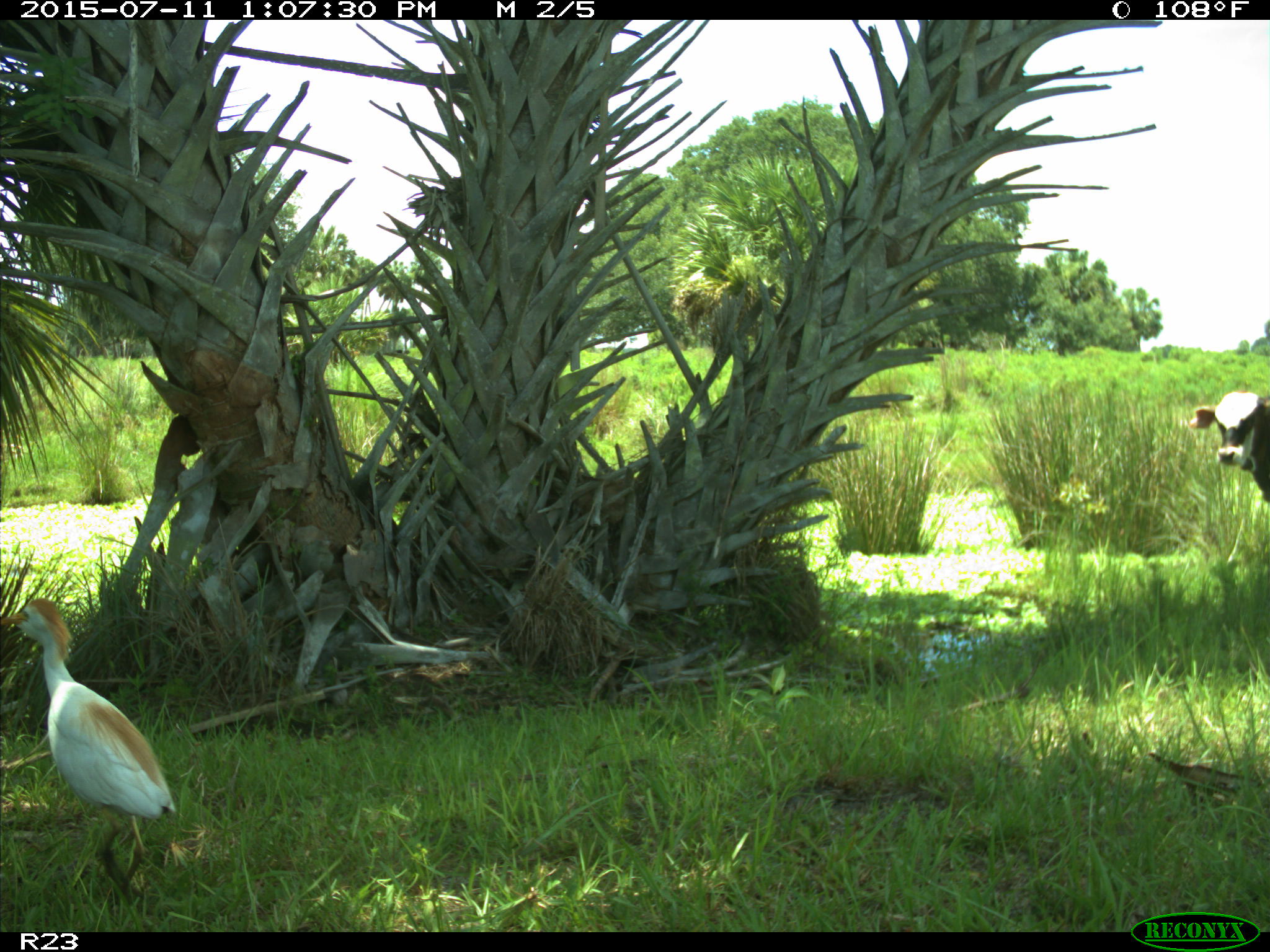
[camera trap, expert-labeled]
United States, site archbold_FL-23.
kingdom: Animalia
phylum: Chordata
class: Mammalia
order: Artiodactyla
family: Bovidae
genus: Bos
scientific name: Bos taurus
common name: domestic cow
Bos taurus (domestic cow).